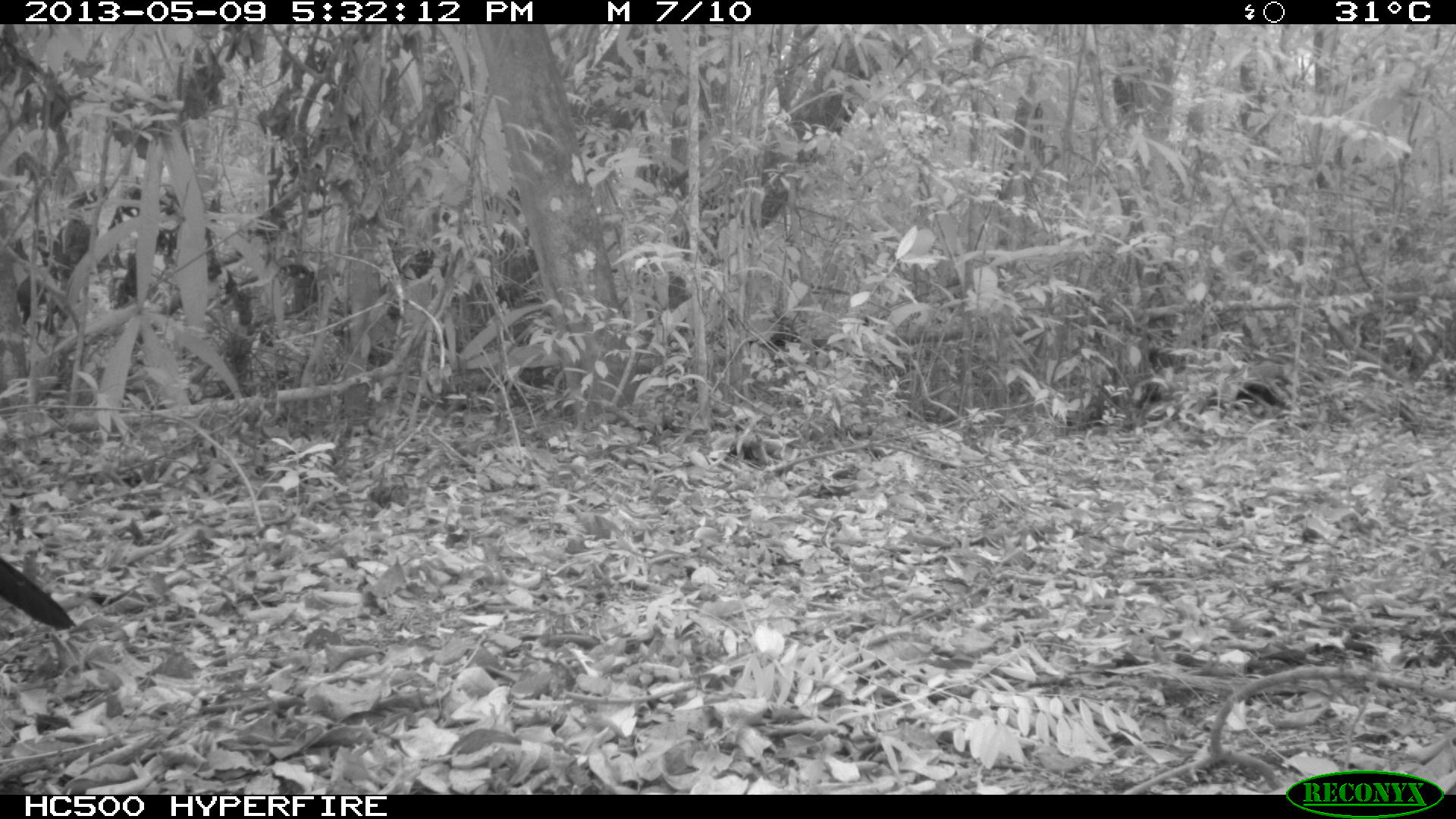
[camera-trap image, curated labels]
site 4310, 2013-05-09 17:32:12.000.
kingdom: Animalia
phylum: Chordata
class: Aves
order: Galliformes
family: Cracidae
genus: Crax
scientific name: Crax rubra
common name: great curassow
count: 1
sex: male